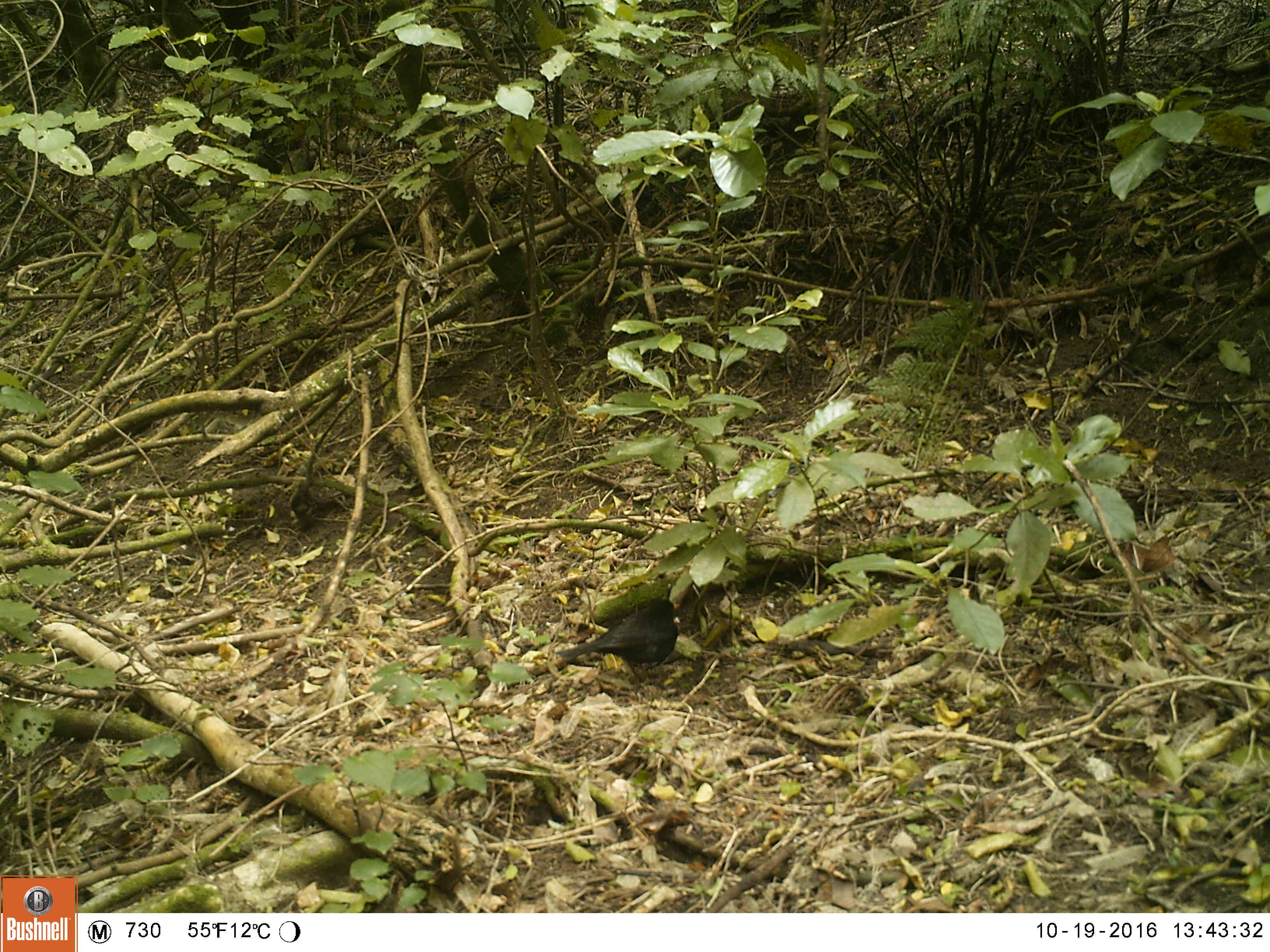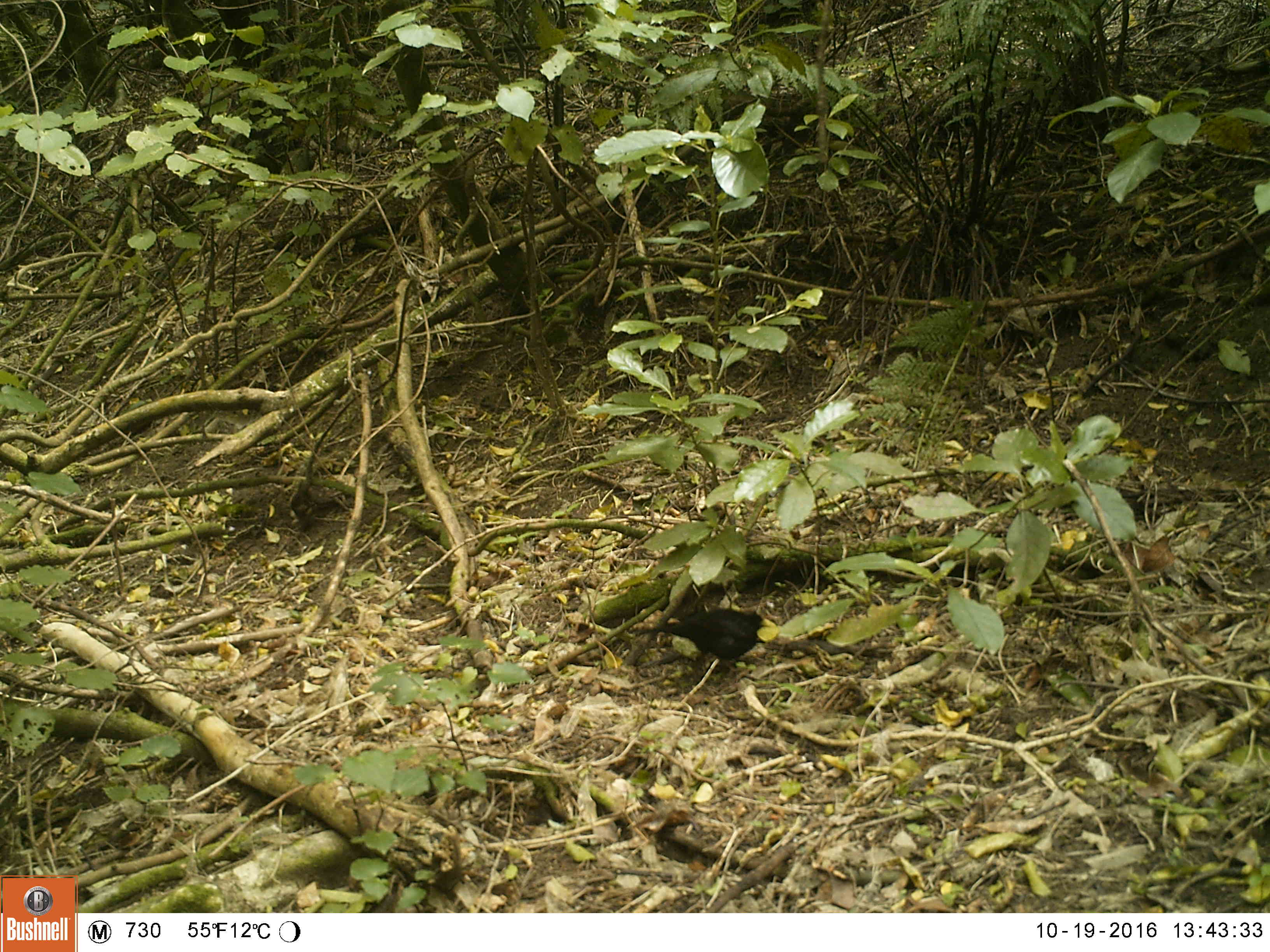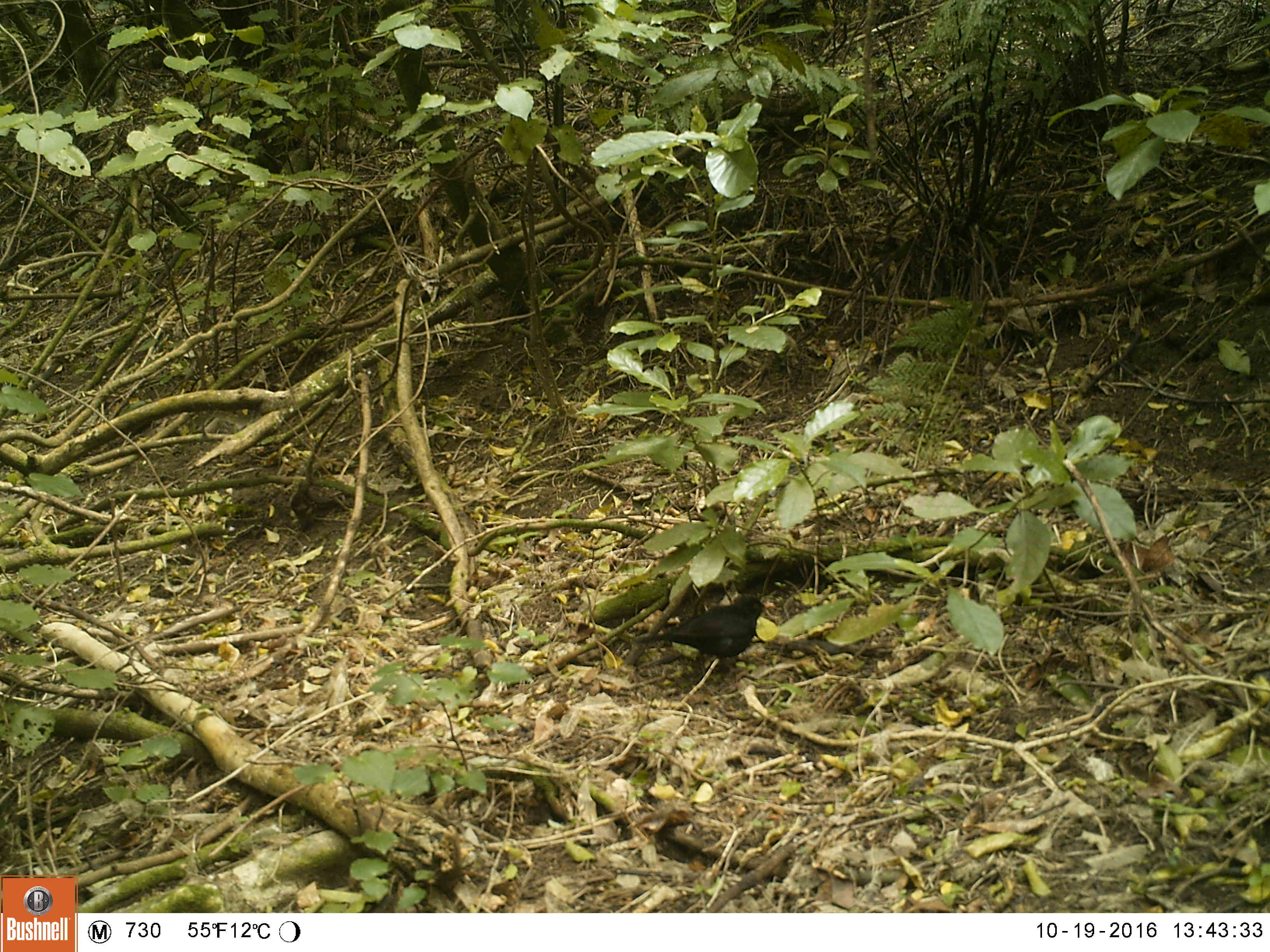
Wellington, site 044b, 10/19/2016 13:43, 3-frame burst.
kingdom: Animalia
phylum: Chordata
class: Aves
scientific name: Aves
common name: bird